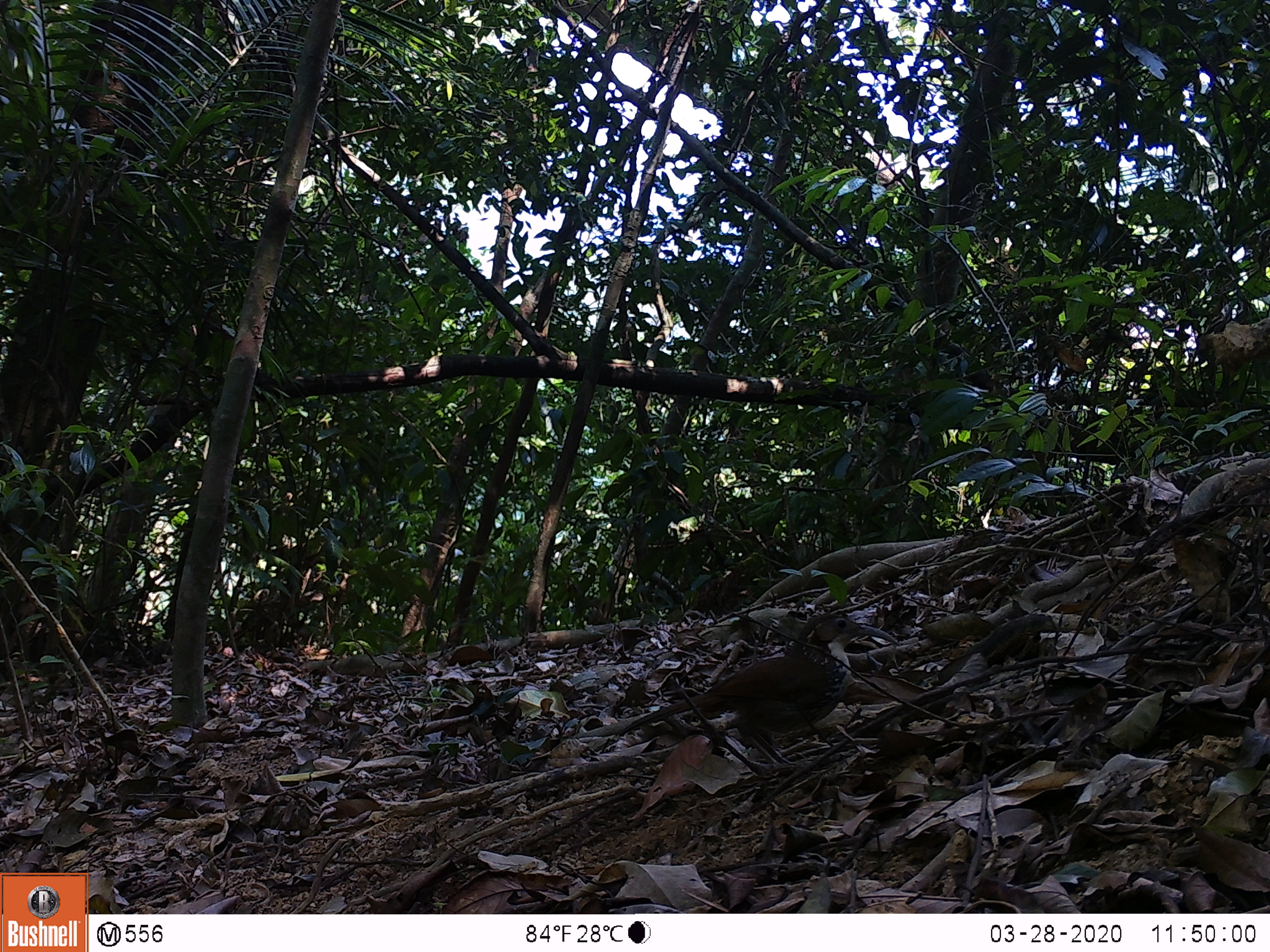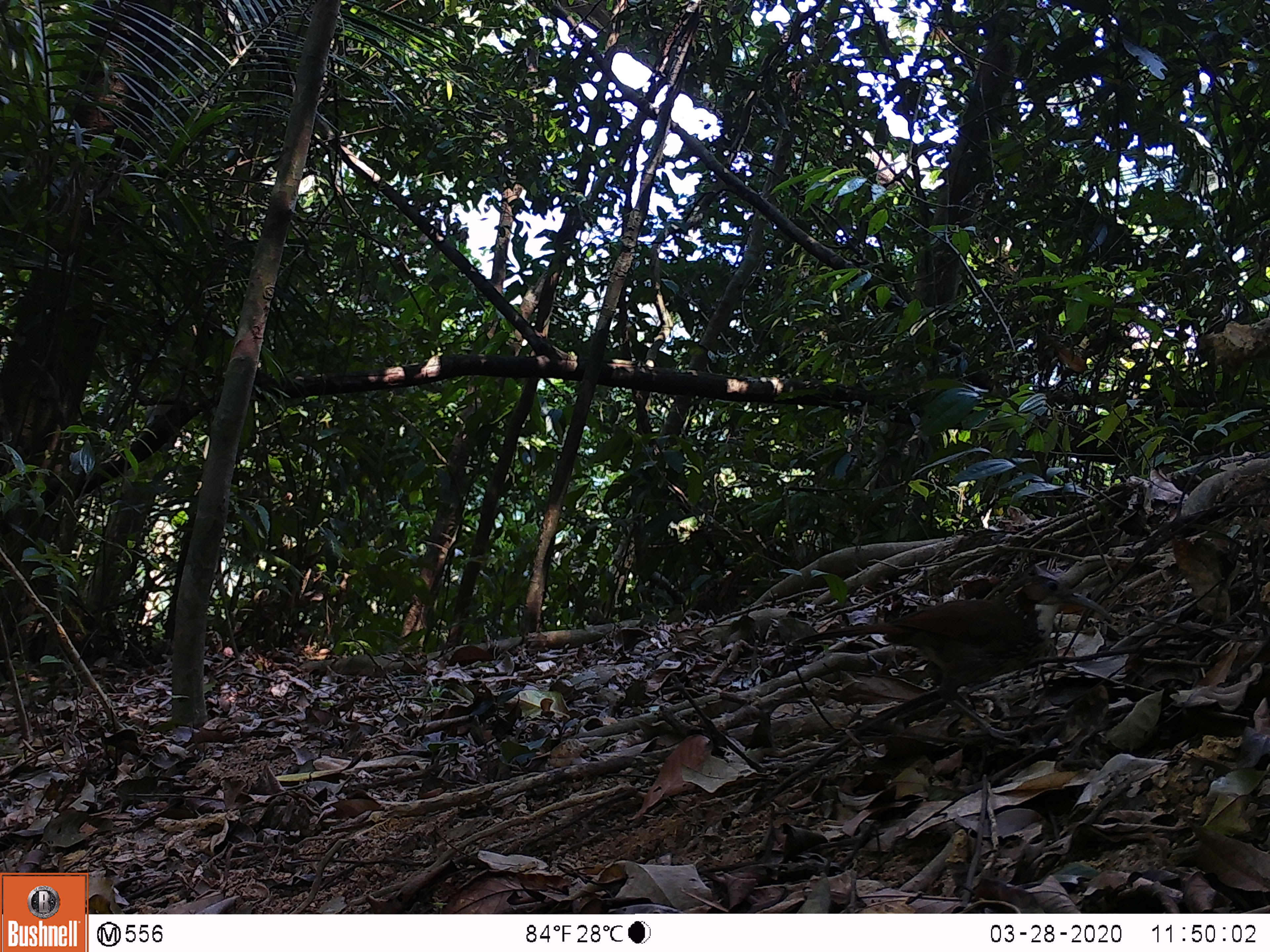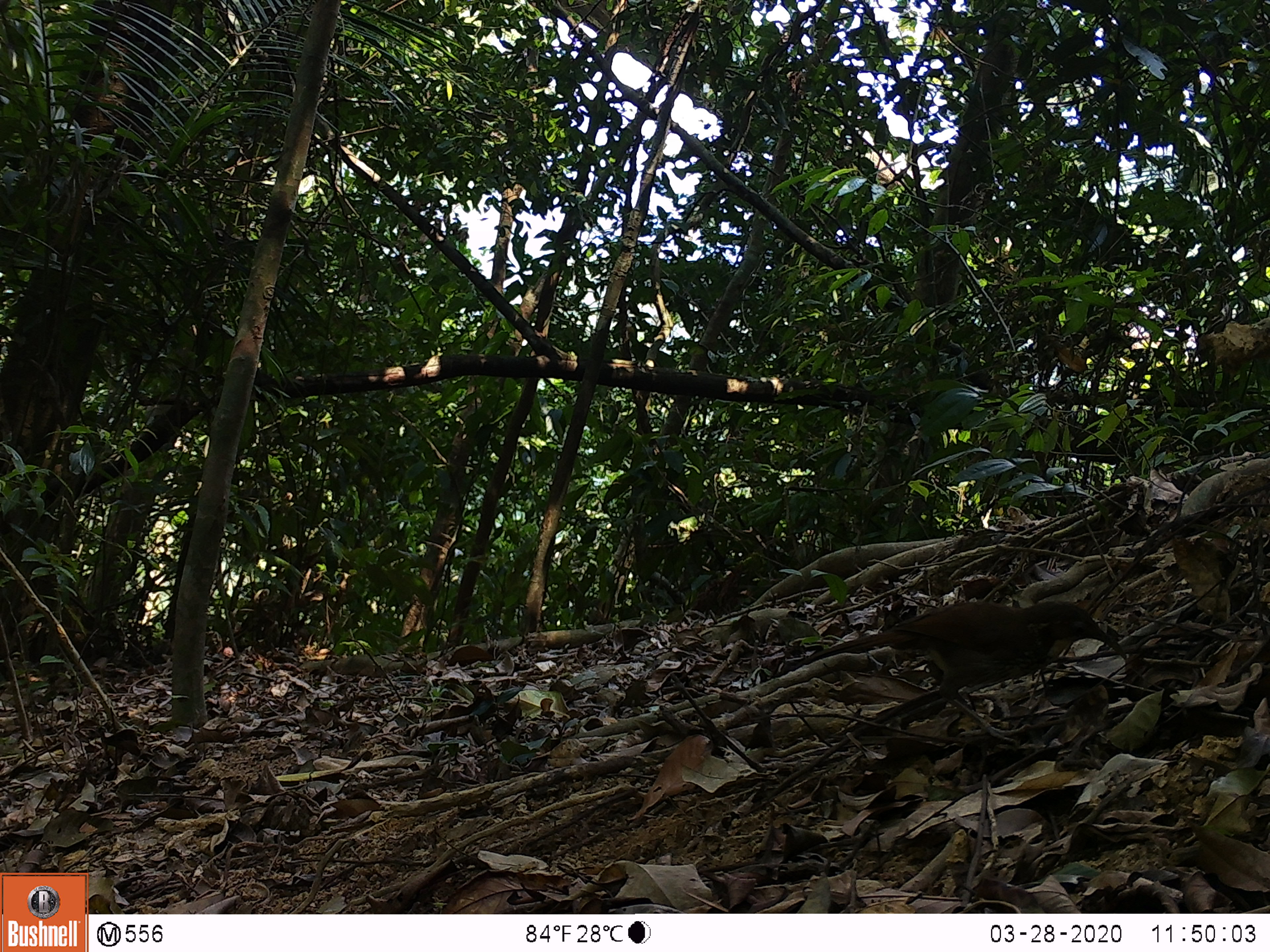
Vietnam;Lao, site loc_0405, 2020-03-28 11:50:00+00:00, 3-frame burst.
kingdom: Animalia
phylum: Chordata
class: Aves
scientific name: Aves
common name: bird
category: unidentified bird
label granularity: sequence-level